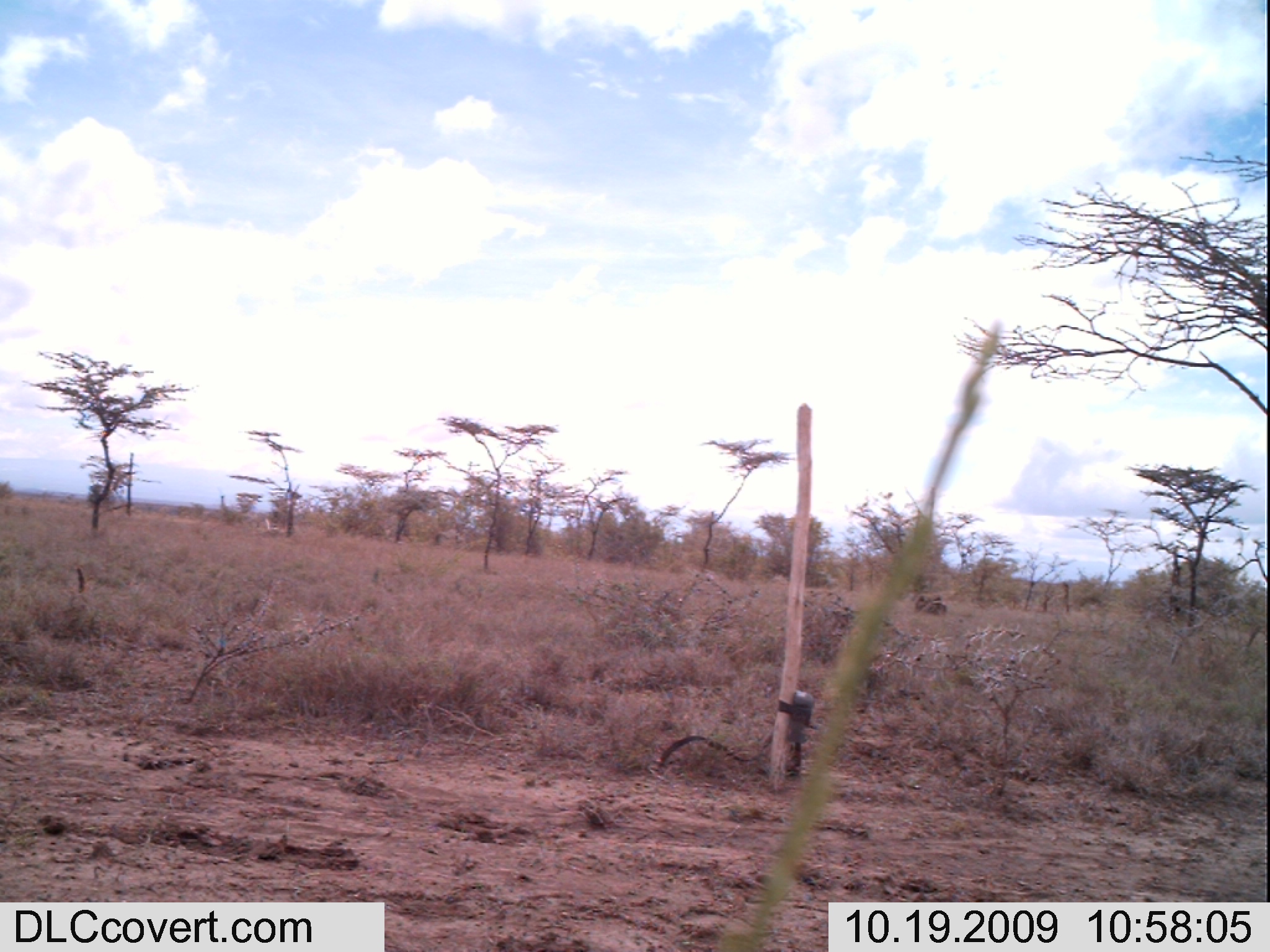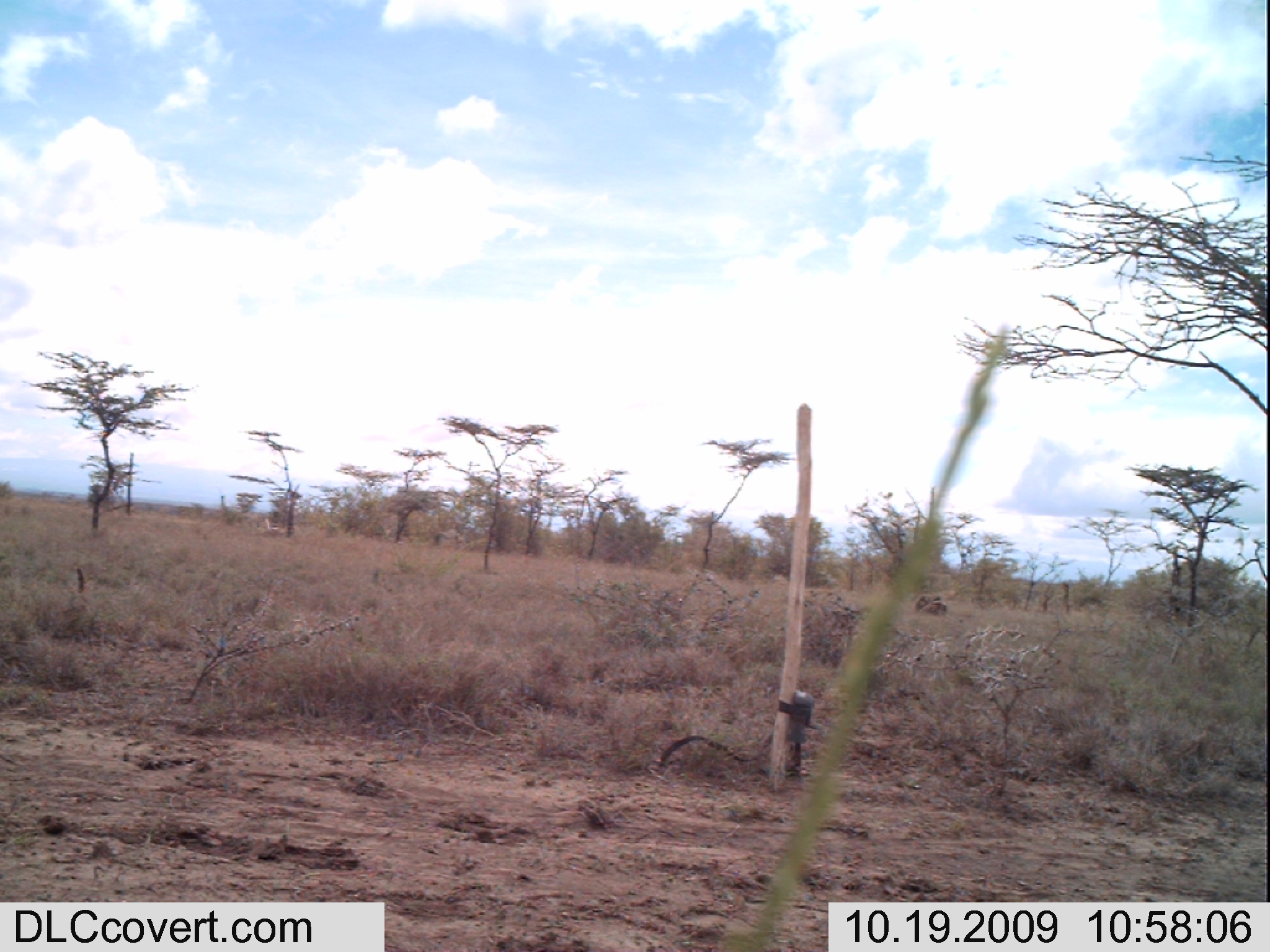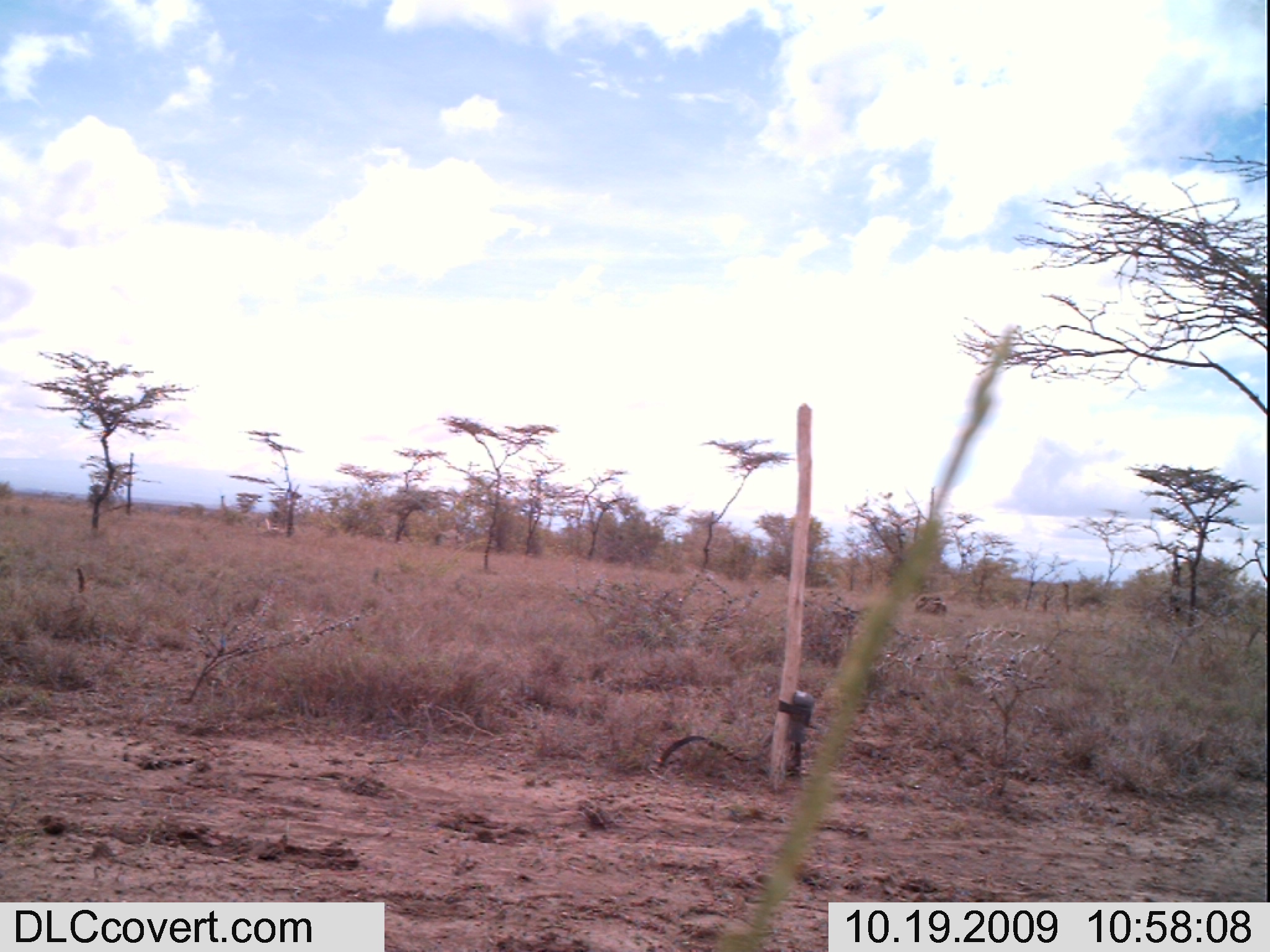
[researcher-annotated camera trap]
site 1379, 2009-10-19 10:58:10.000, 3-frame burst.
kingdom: Animalia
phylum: Chordata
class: Mammalia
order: Primates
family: Cercopithecidae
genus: Papio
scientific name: Papio anubis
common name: olive baboon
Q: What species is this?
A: Papio anubis (olive baboon).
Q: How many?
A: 2.